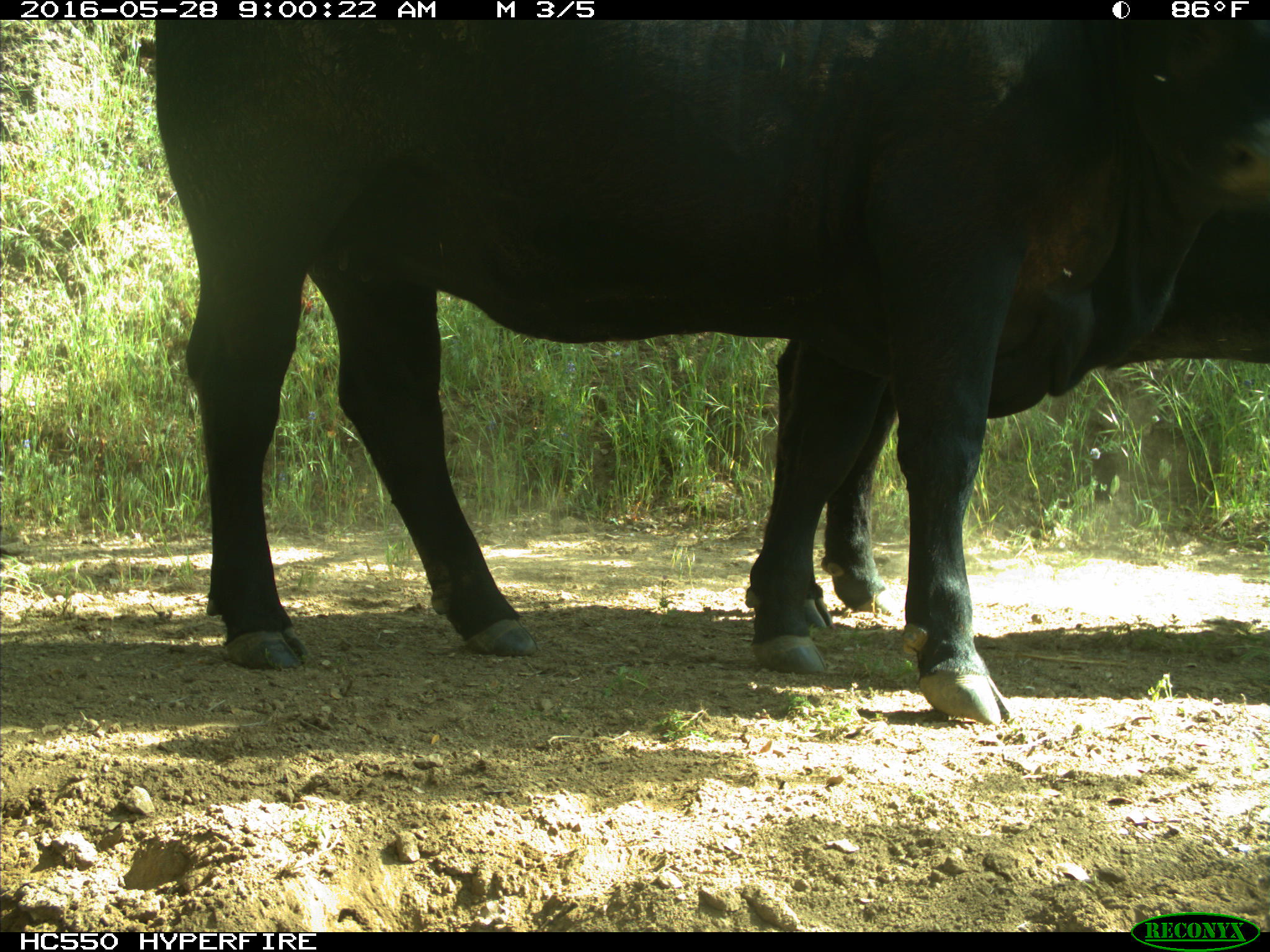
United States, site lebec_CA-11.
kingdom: Animalia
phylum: Chordata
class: Mammalia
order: Artiodactyla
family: Bovidae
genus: Bos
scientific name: Bos taurus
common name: domestic cow